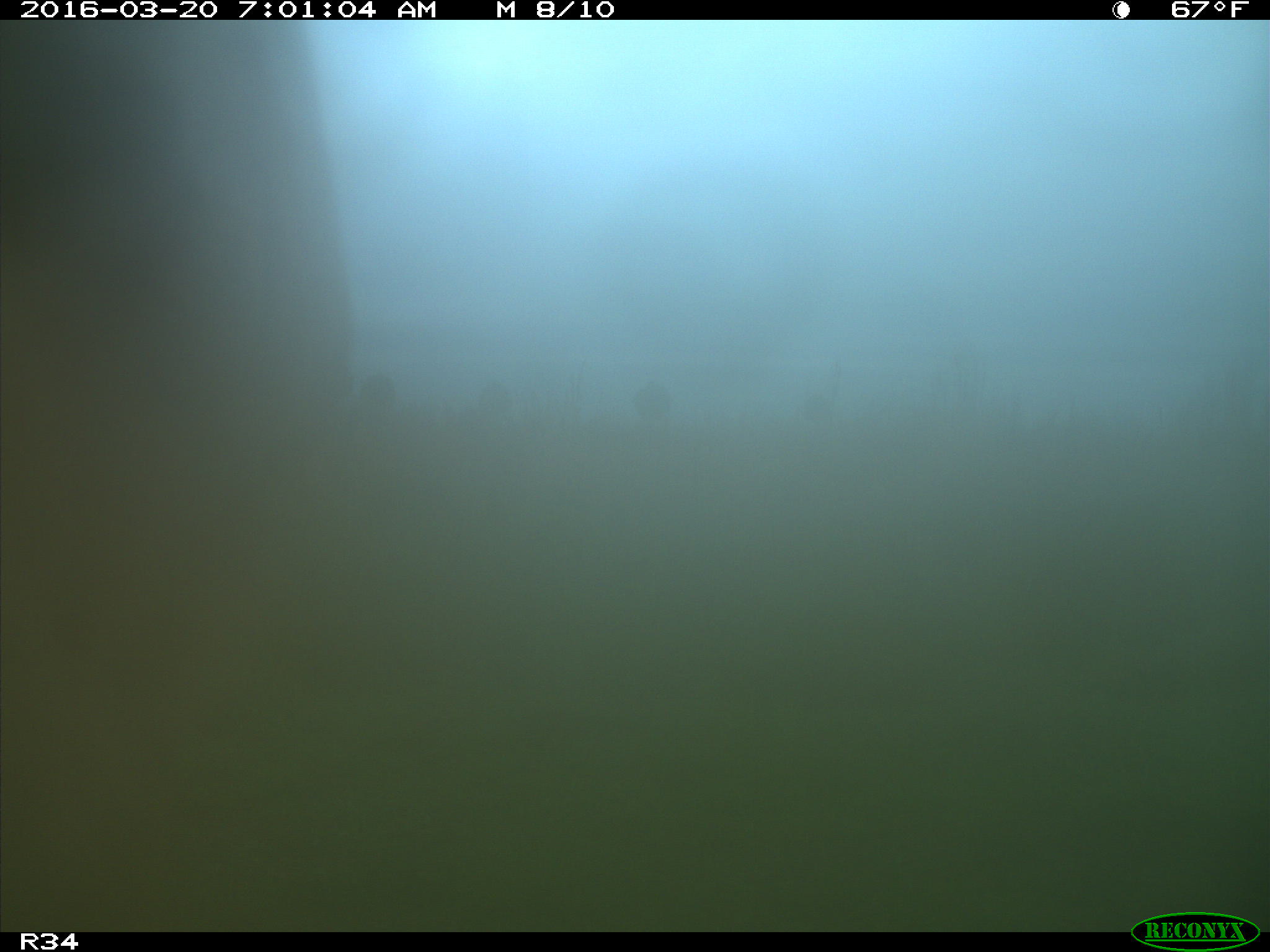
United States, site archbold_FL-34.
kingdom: Animalia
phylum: Chordata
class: Mammalia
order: Artiodactyla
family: Bovidae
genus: Bos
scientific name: Bos taurus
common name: domestic cow